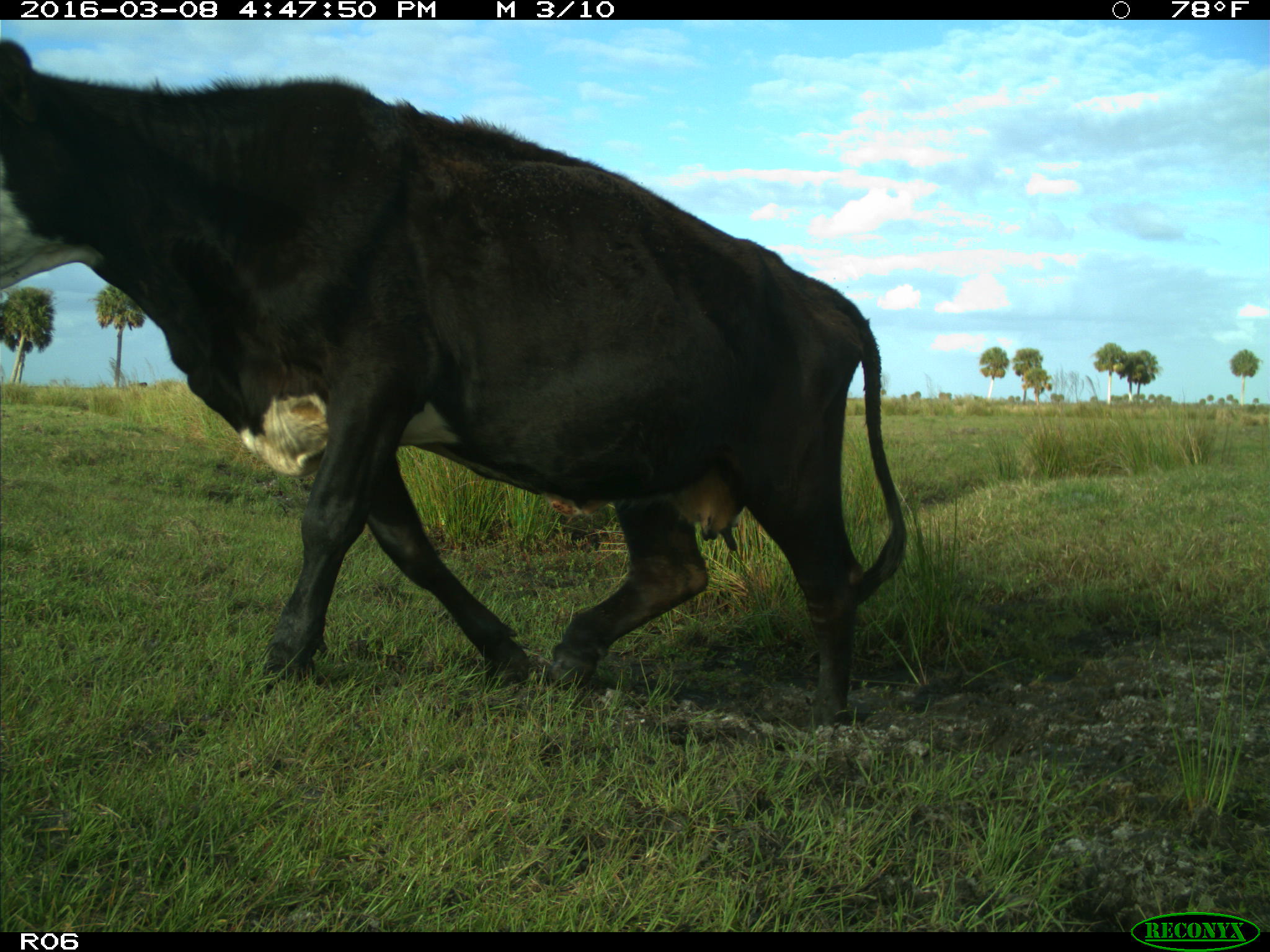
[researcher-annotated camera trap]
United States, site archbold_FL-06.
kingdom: Animalia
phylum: Chordata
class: Mammalia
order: Artiodactyla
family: Bovidae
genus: Bos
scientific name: Bos taurus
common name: domestic cow